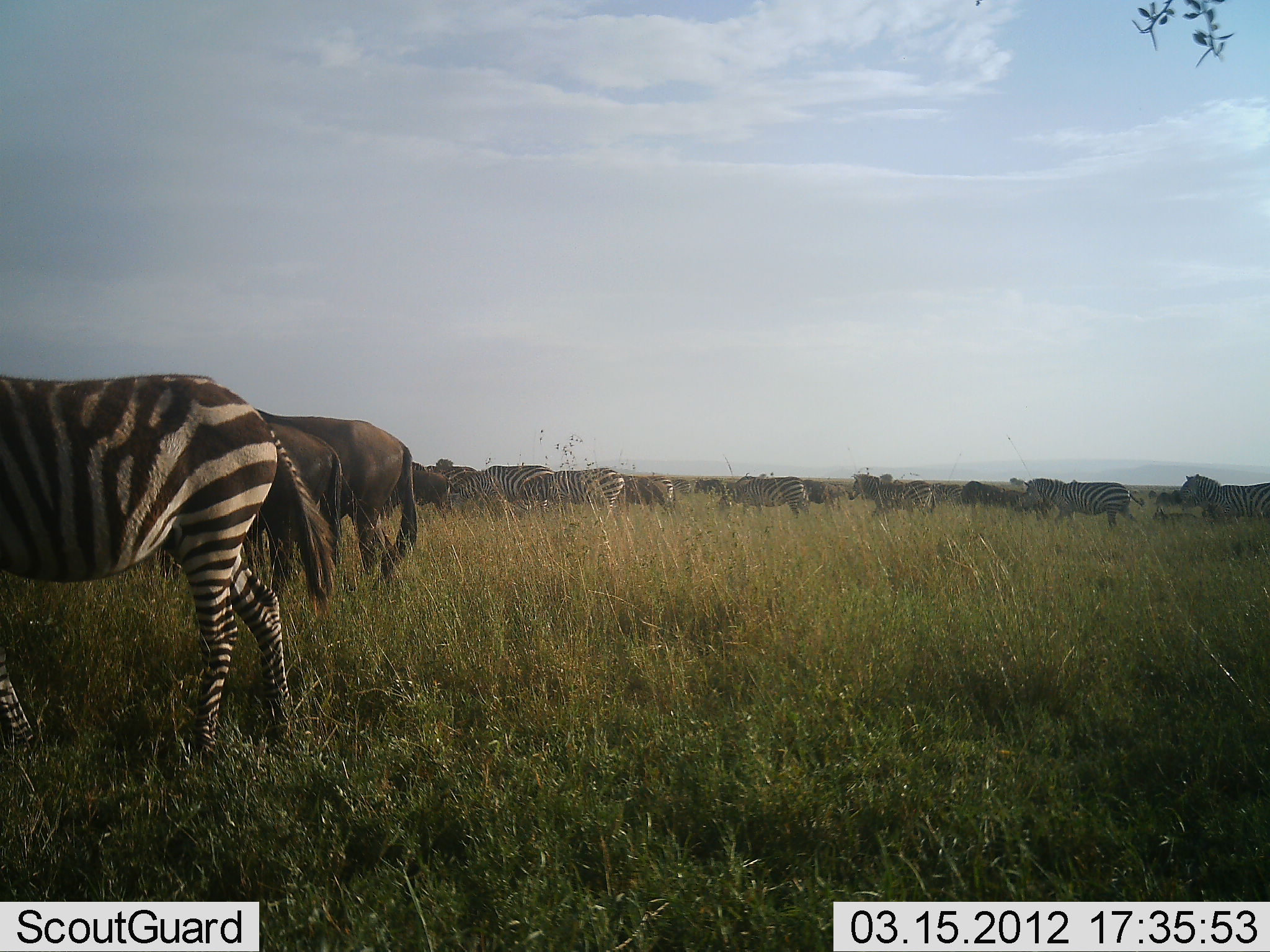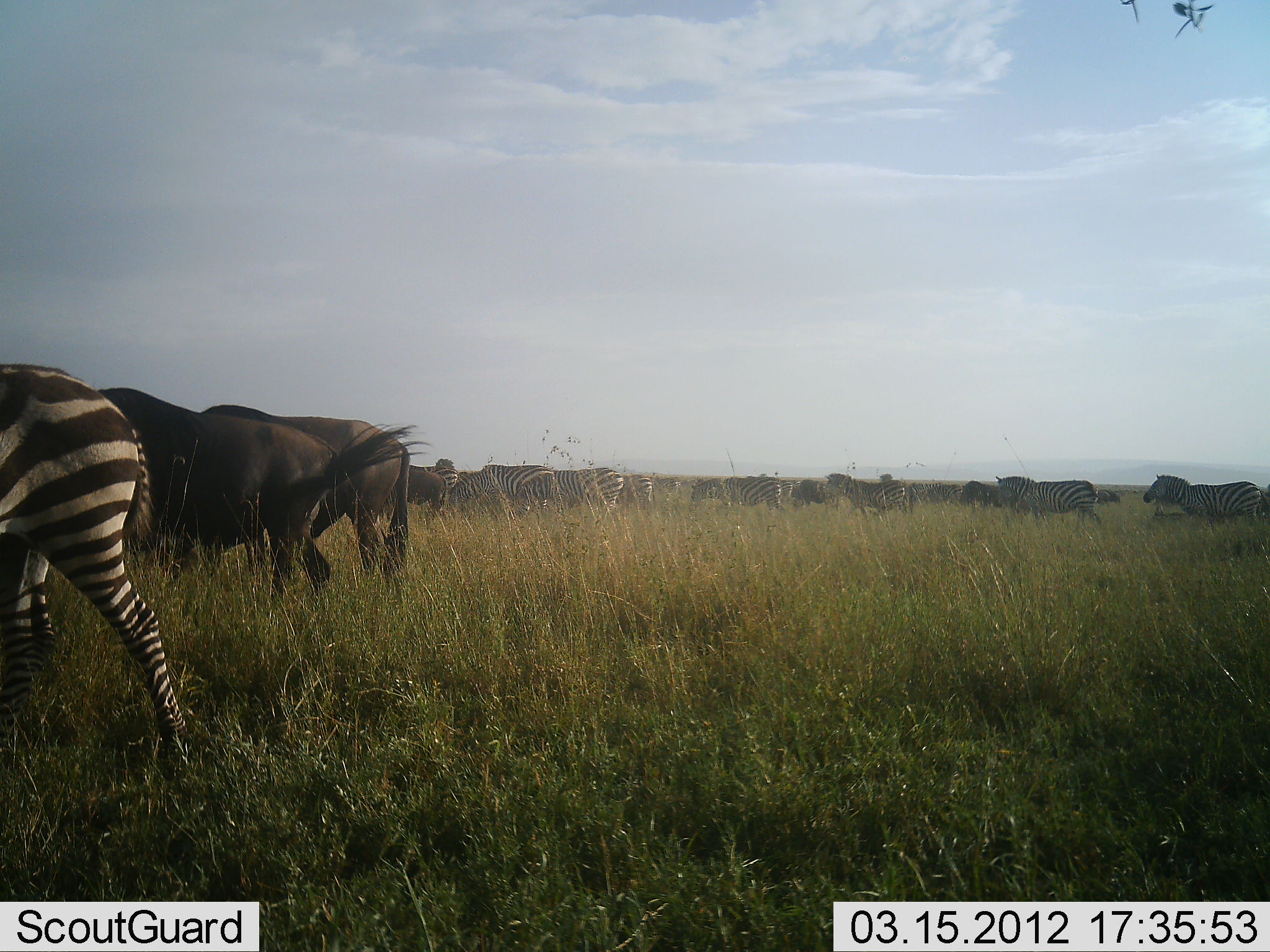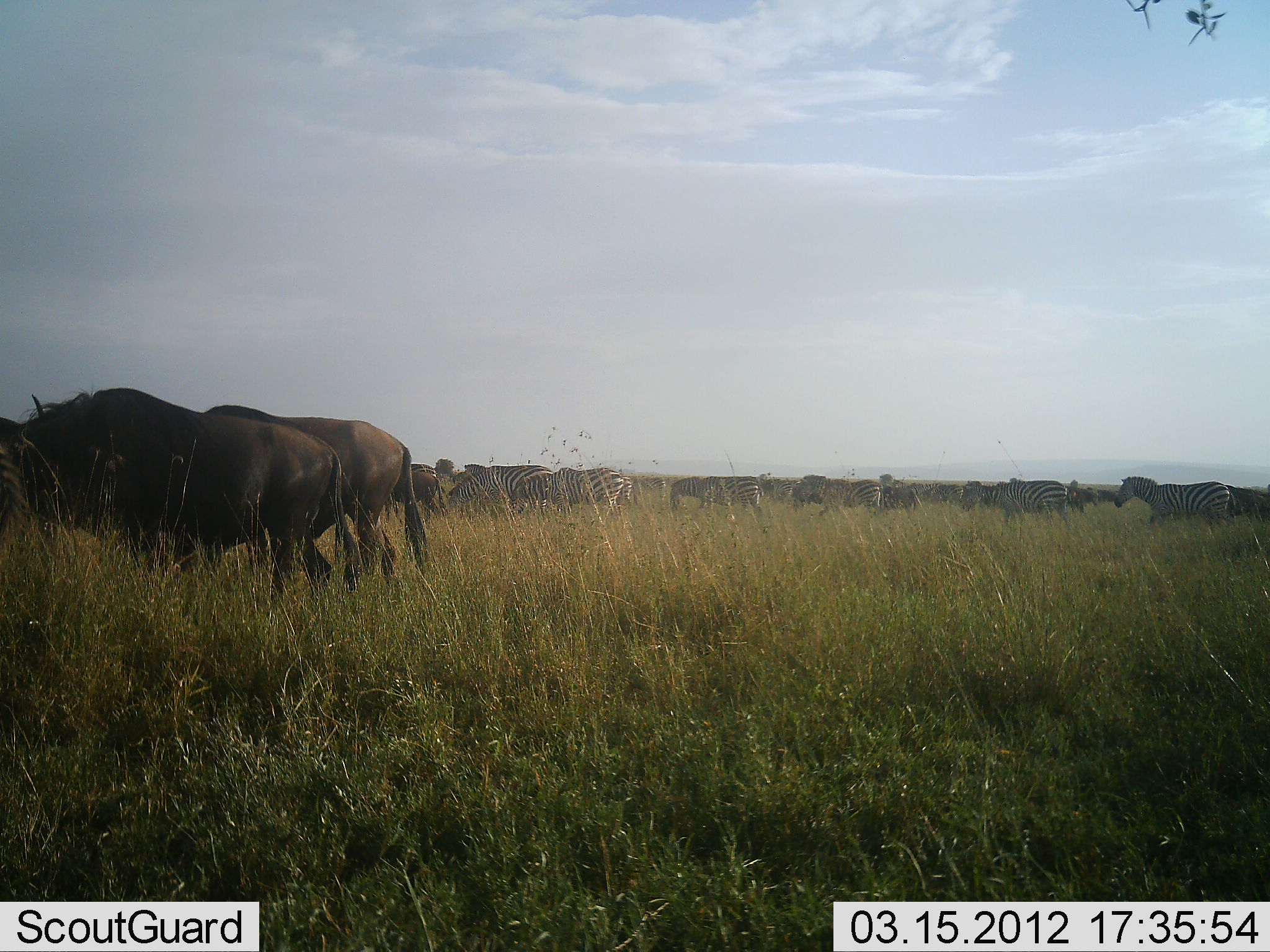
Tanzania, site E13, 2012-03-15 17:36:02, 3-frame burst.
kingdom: Animalia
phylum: Chordata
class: Mammalia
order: Artiodactyla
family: Bovidae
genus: Connochaetes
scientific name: Connochaetes taurinus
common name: blue wildebeest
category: wildebeest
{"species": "wildebeest (blue wildebeest) (Connochaetes taurinus)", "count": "5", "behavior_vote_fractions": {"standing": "60%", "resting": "4%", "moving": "48%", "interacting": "0%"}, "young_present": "0%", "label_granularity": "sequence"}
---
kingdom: Animalia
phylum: Chordata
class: Mammalia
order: Perissodactyla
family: Equidae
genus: Equus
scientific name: Equus quagga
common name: plains zebra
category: zebra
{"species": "zebra (plains zebra) (Equus quagga)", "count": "10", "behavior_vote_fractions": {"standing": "17%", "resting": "0%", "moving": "93%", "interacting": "0%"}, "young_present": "0%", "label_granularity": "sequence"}